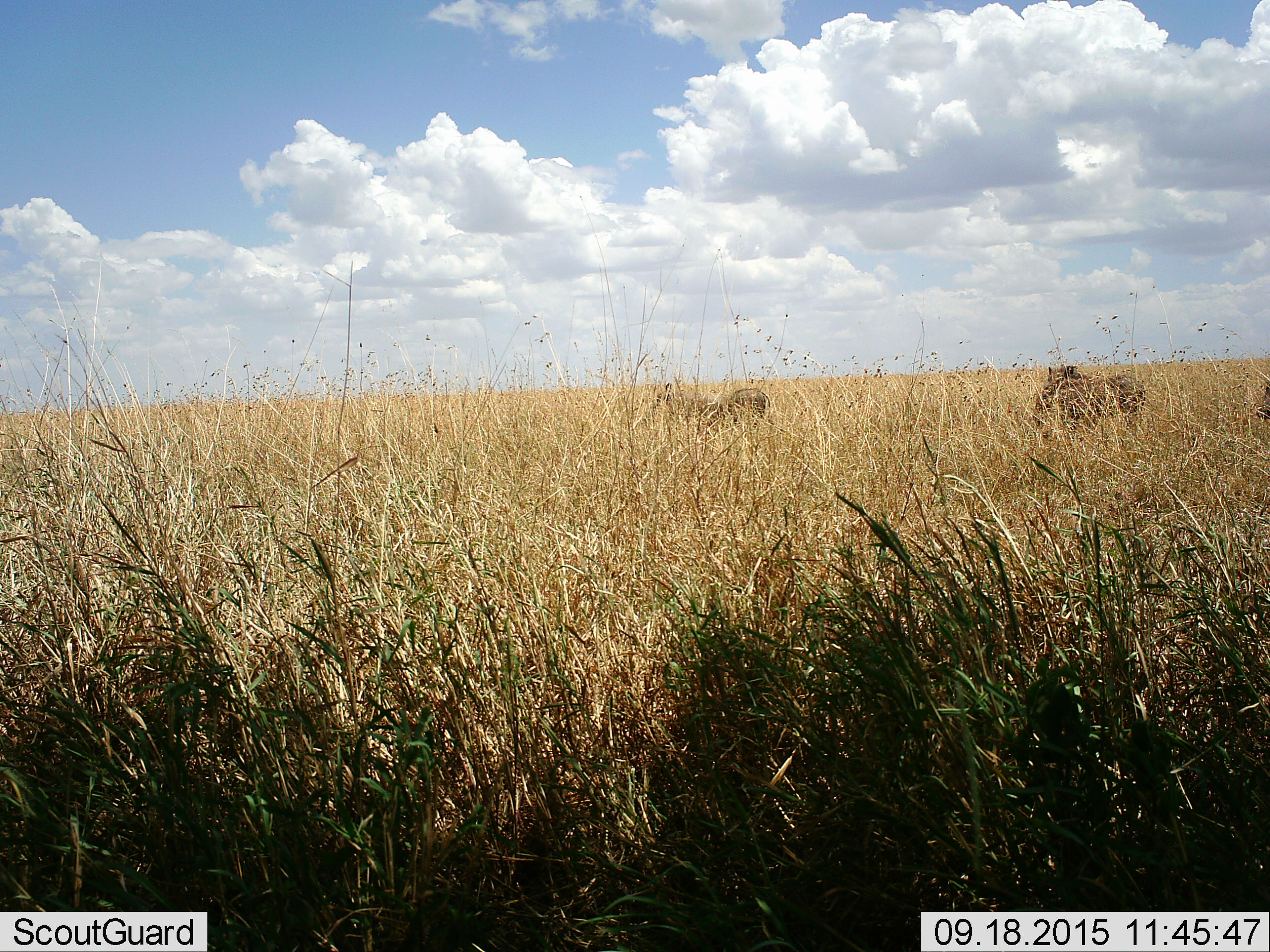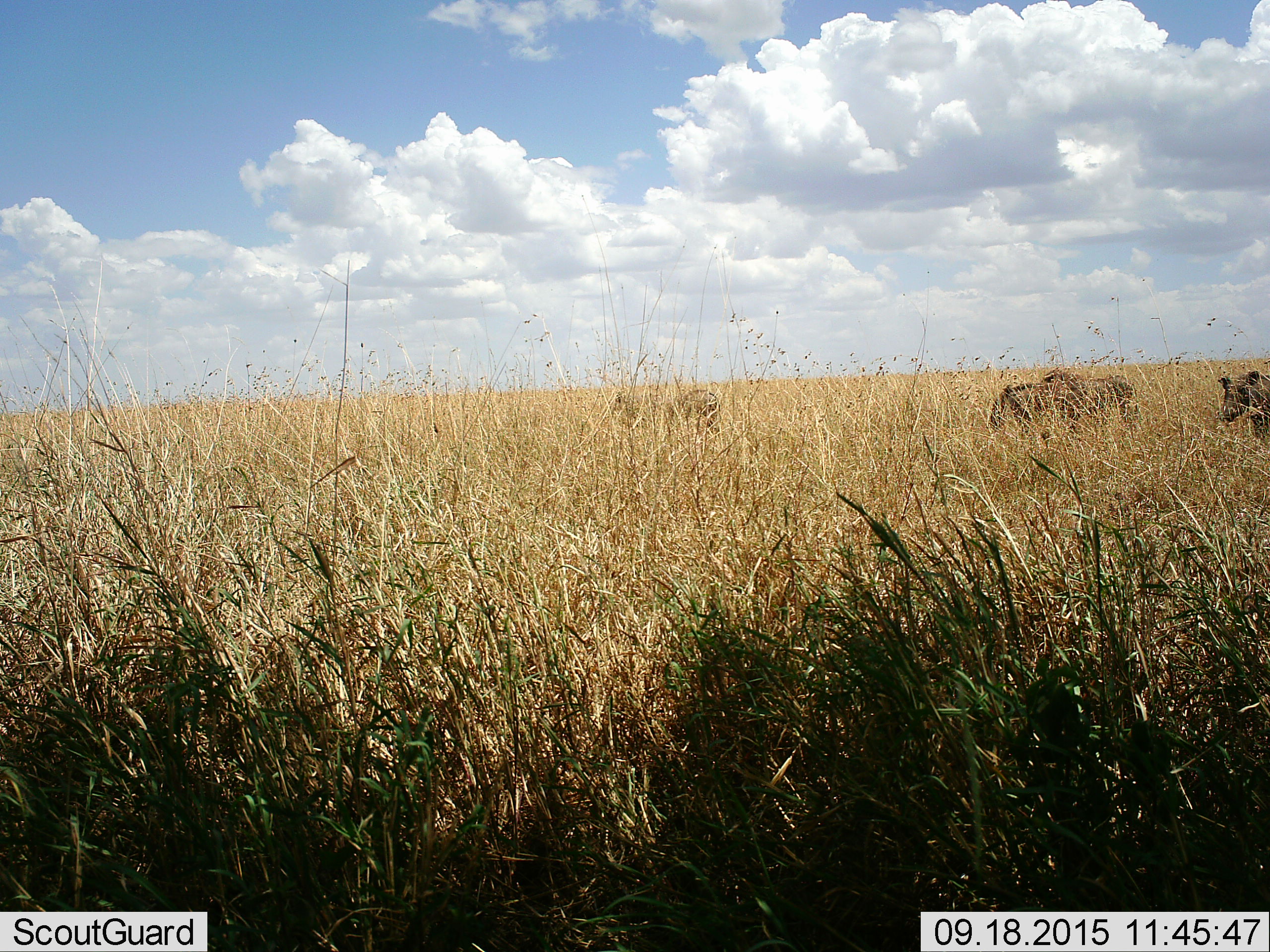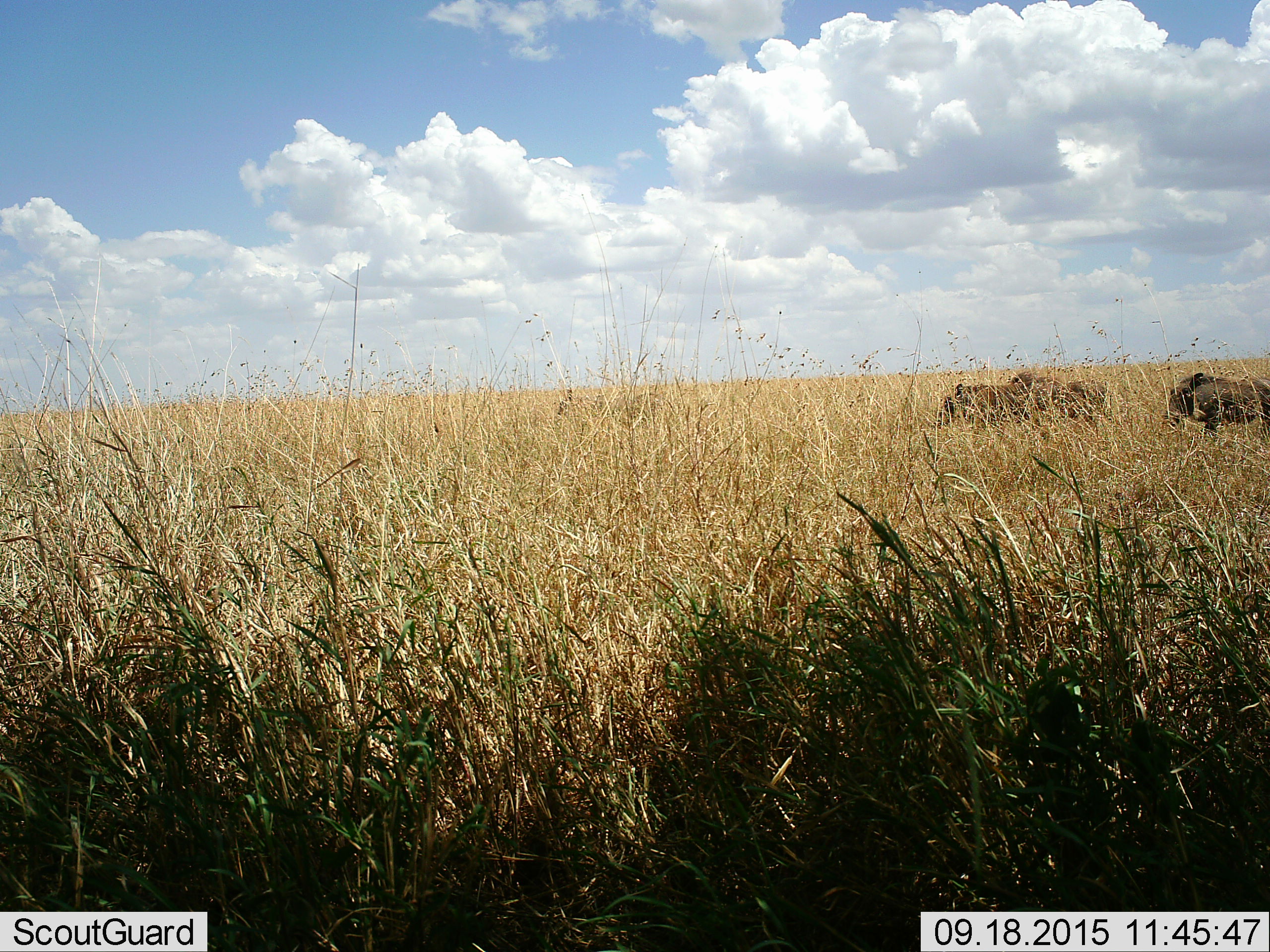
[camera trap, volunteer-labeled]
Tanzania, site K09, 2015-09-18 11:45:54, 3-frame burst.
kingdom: Animalia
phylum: Chordata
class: Mammalia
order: Artiodactyla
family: Suidae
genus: Phacochoerus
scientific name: Phacochoerus africanus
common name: warthog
Warthog (Phacochoerus africanus), count 4. Behavior (volunteer vote fractions): standing 0%, resting 0%, moving 100%, interacting 0%. Young present (vote fraction): 0%. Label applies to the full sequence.